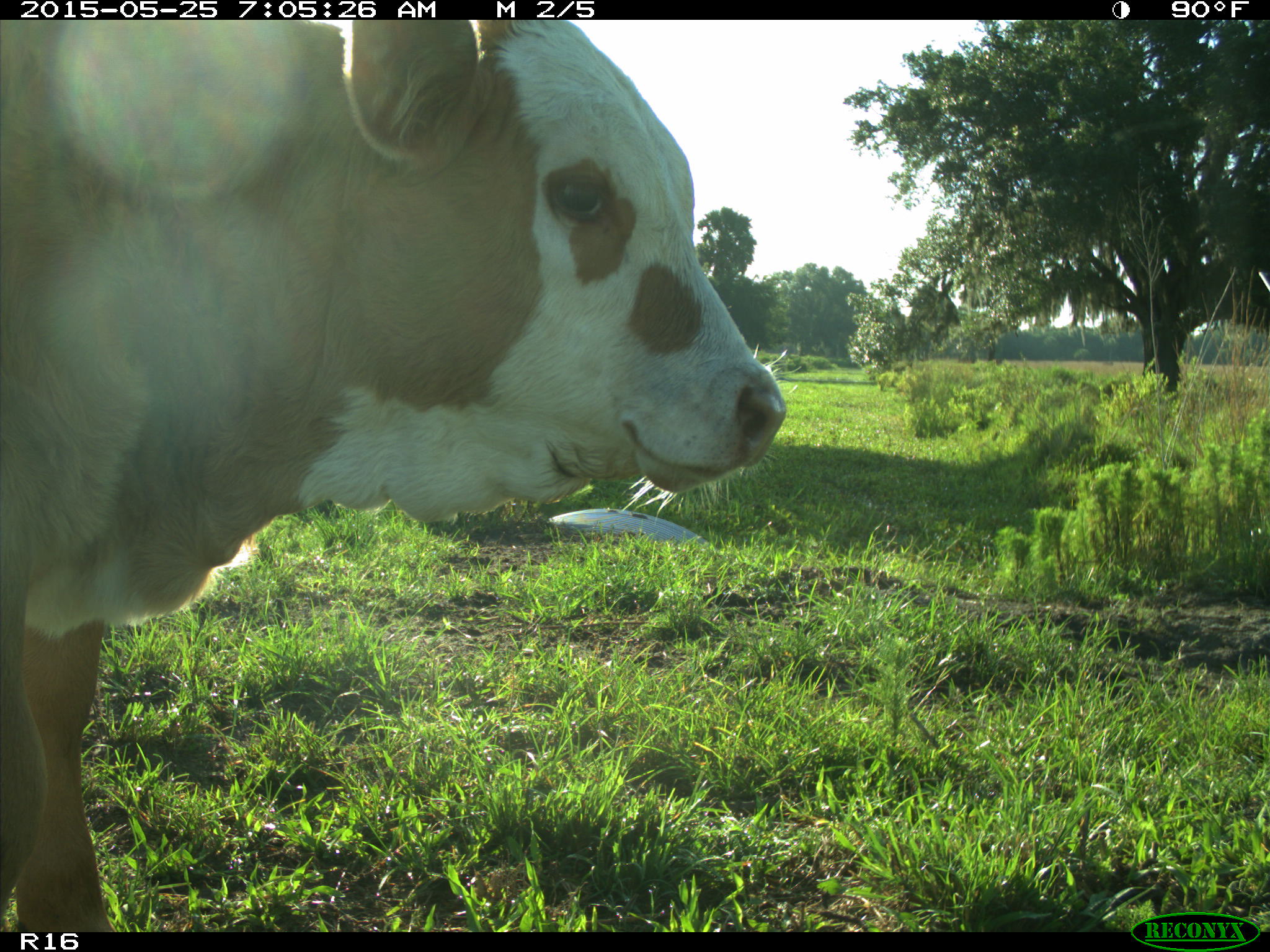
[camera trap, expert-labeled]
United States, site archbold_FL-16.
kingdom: Animalia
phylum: Chordata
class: Mammalia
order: Artiodactyla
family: Bovidae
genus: Bos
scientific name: Bos taurus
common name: domestic cow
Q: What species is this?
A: Bos taurus (domestic cow).